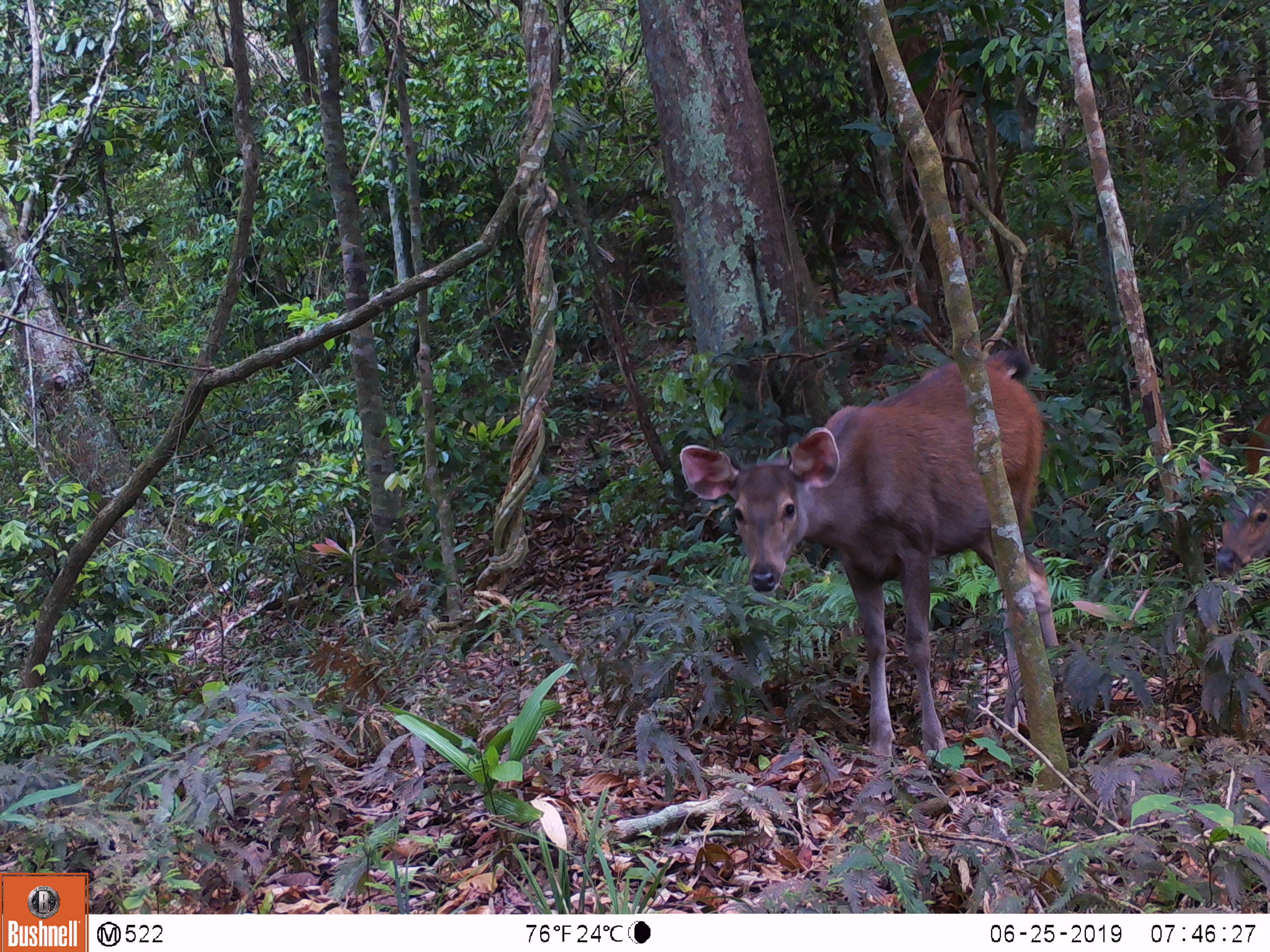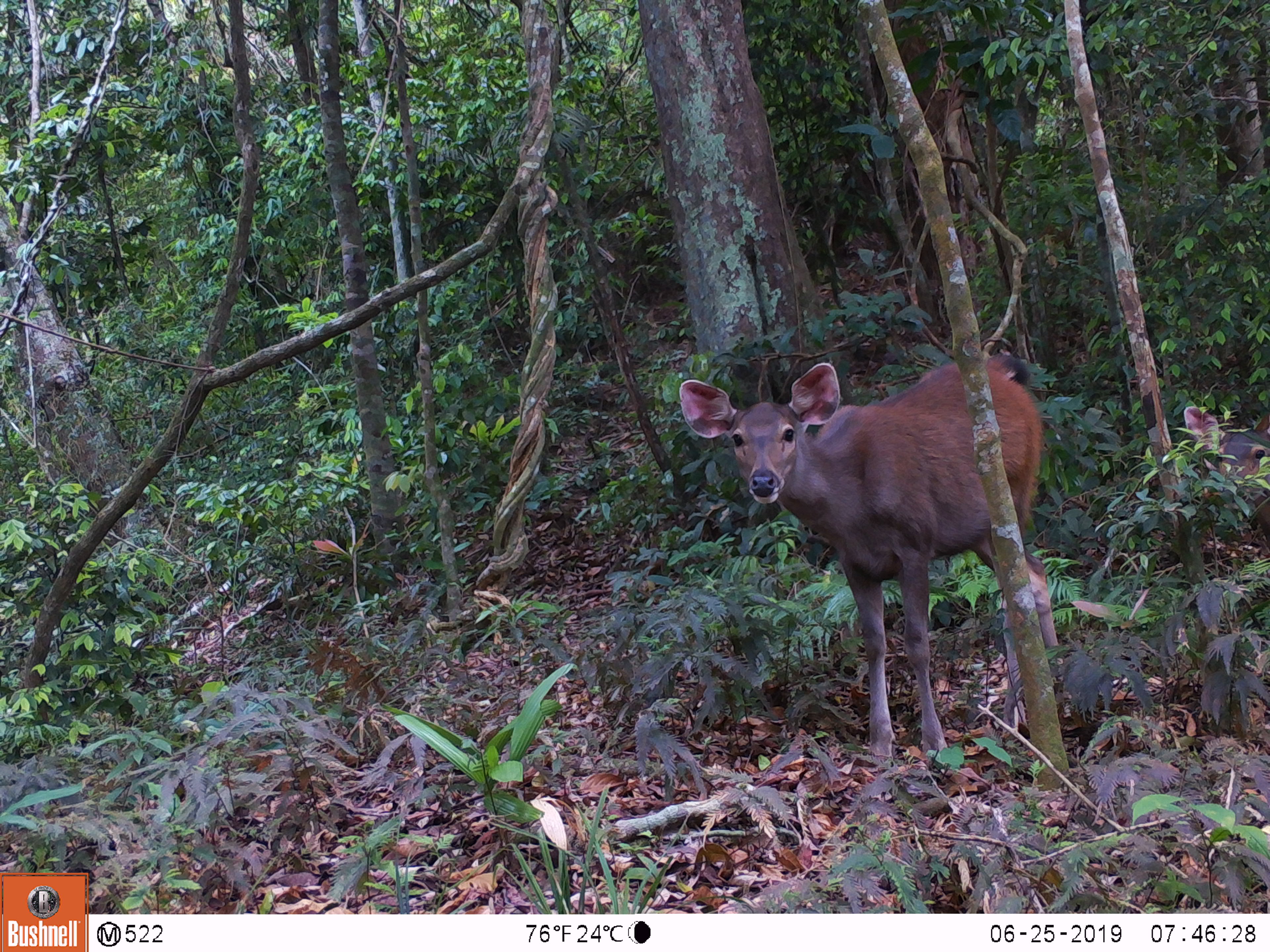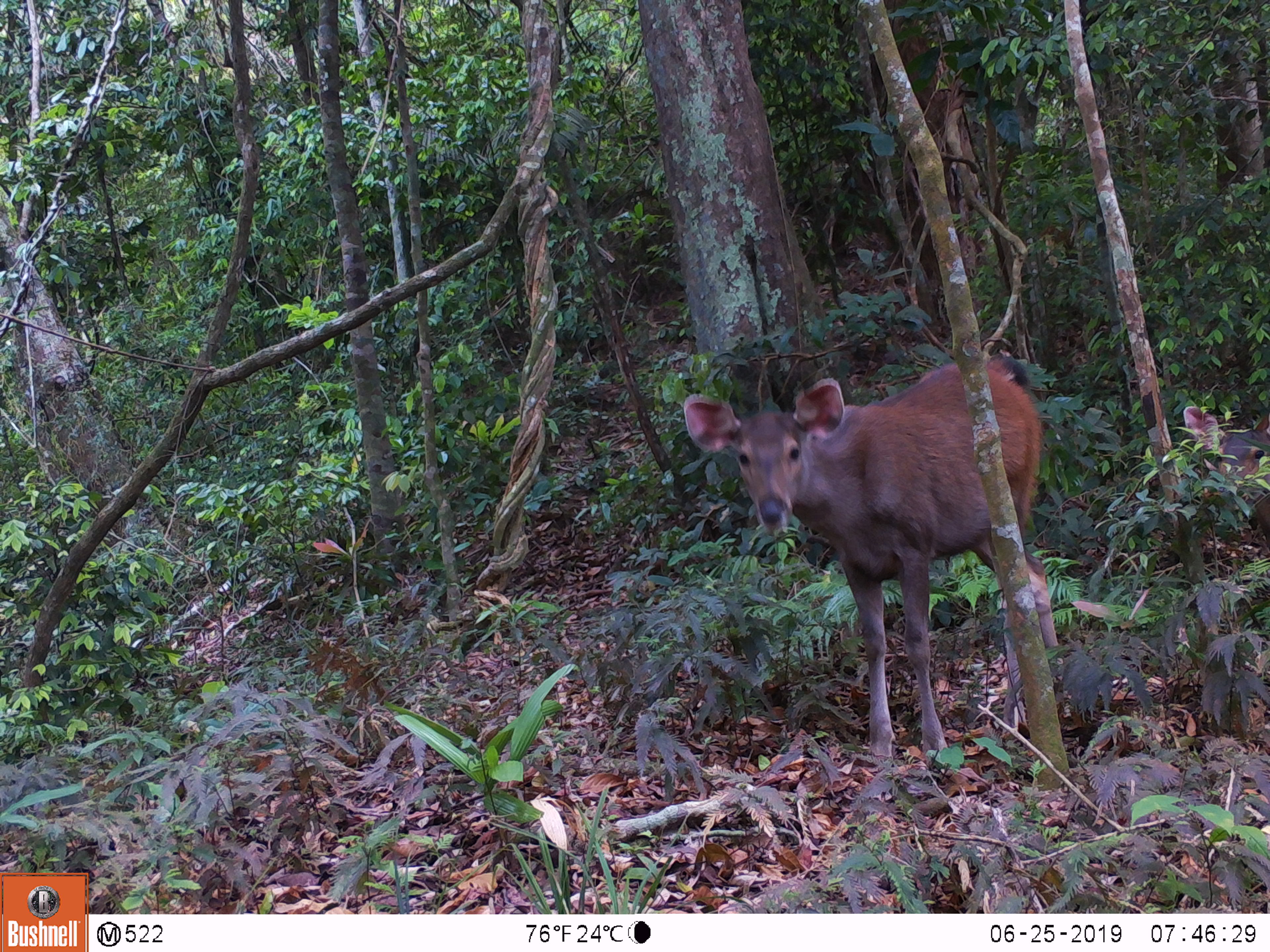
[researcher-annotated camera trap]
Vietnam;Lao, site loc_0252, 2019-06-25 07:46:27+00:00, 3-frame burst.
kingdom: Animalia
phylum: Chordata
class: Mammalia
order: Artiodactyla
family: Cervidae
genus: Rusa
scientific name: Rusa unicolor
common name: sambar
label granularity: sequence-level